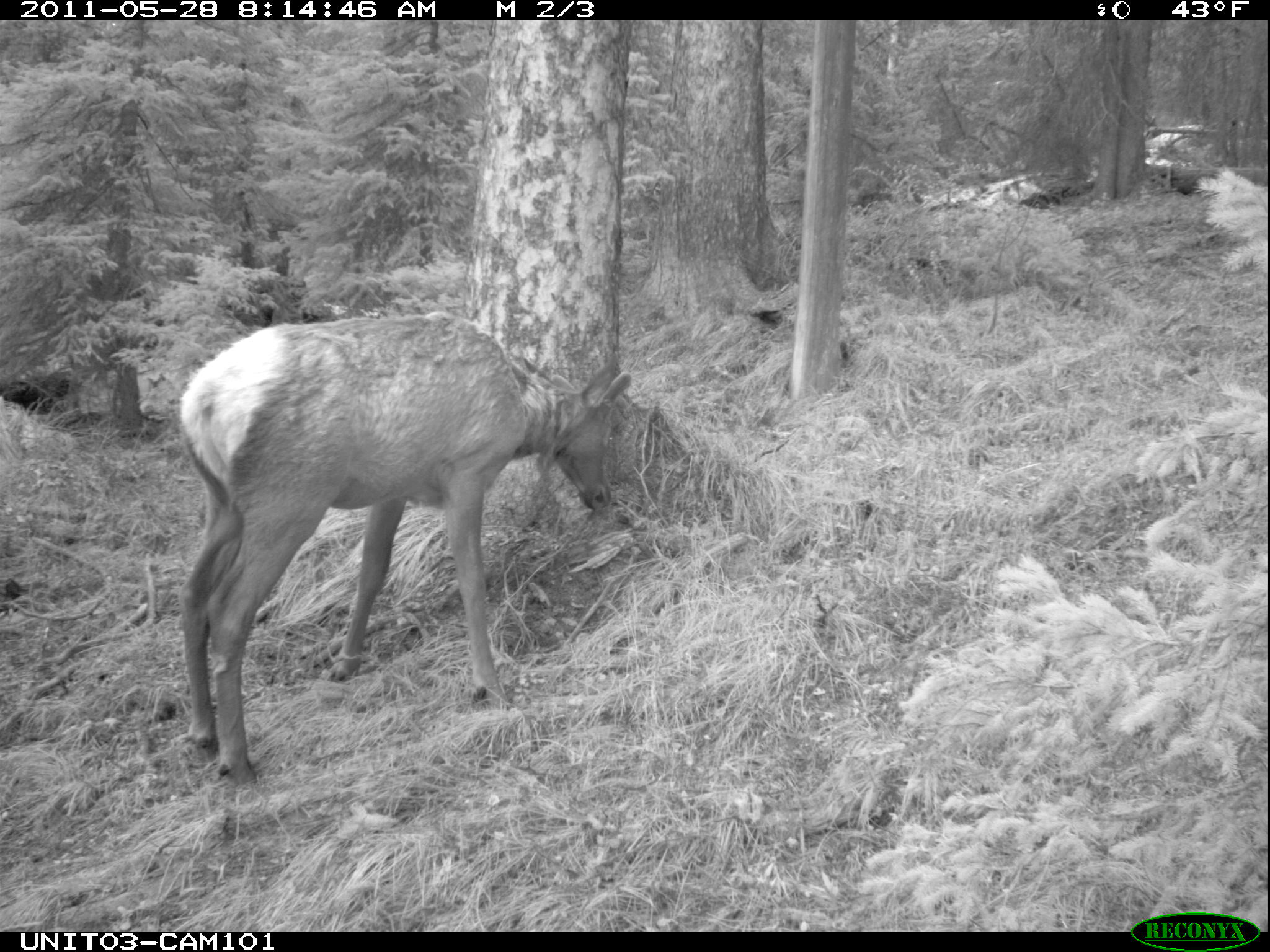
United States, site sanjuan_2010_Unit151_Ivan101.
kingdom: Animalia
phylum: Chordata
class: Mammalia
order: Artiodactyla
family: Cervidae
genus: Cervus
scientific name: Cervus elaphus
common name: red deer